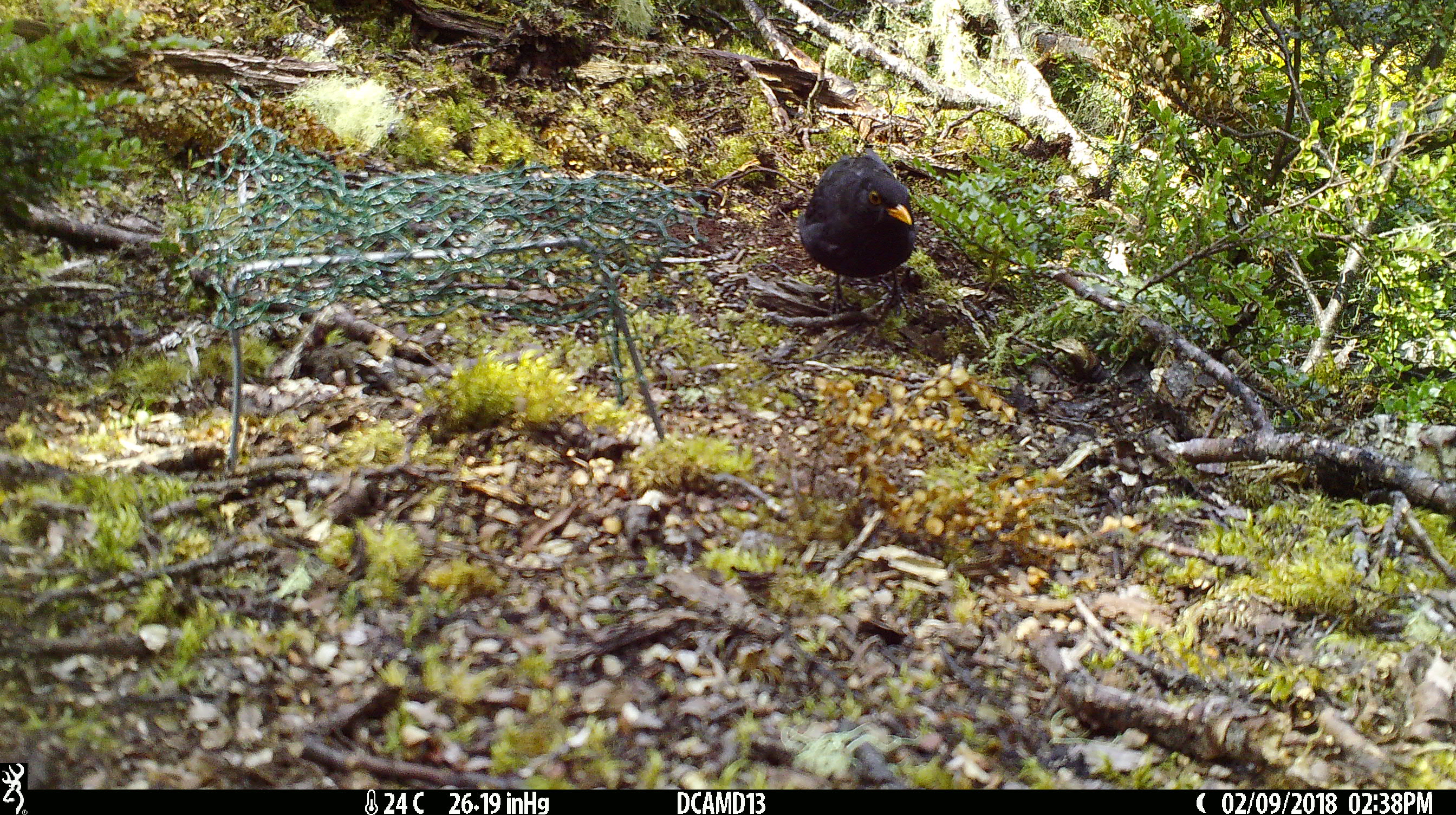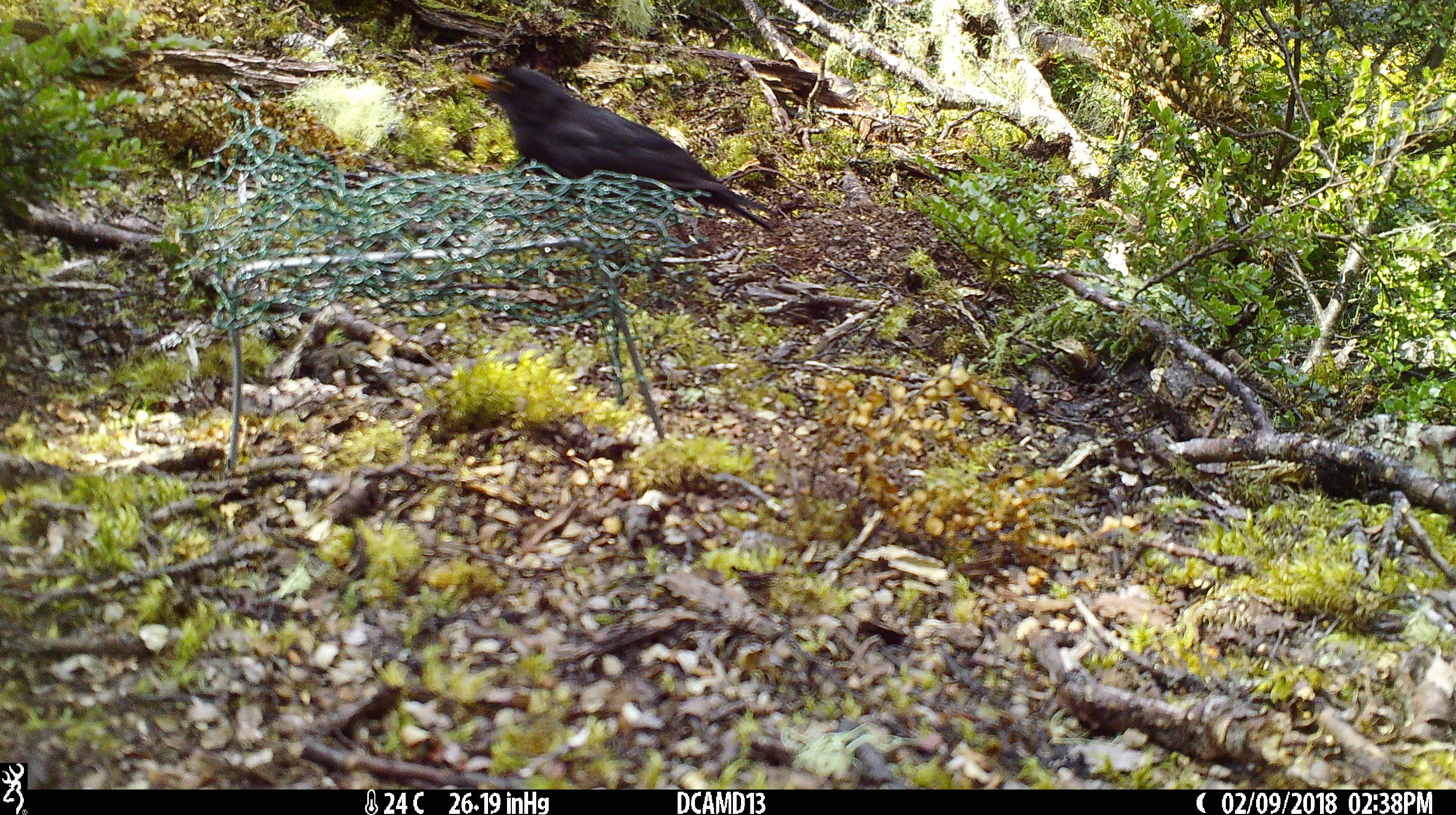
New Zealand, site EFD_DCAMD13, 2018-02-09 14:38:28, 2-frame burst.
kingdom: Animalia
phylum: Chordata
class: Aves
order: Passeriformes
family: Turdidae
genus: Turdus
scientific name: Turdus merula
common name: eurasian blackbird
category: blackbird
Blackbird (eurasian blackbird) (Turdus merula).